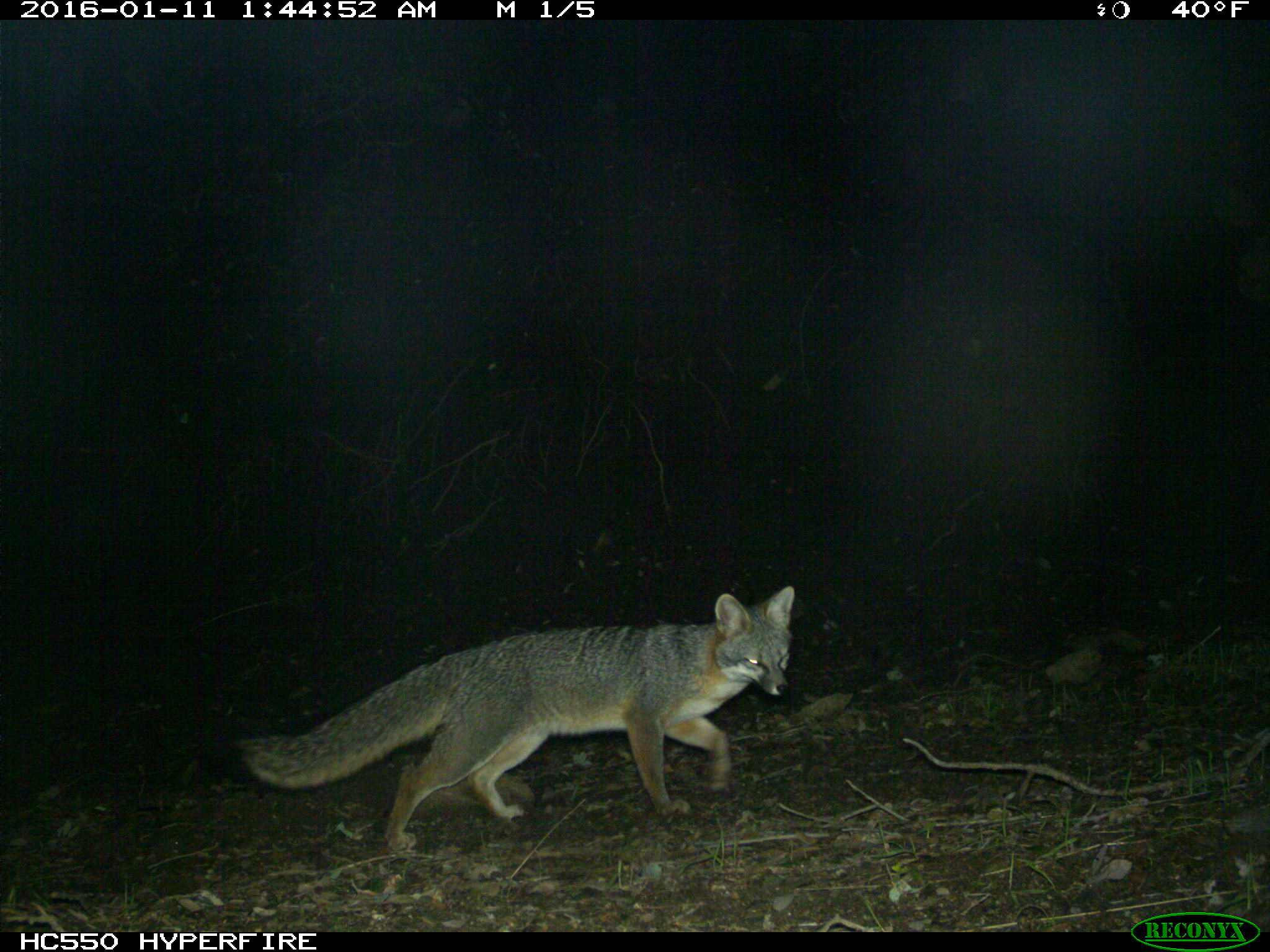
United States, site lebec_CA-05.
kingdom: Animalia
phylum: Chordata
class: Mammalia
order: Carnivora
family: Canidae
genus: Urocyon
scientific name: Urocyon cinereoargenteus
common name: gray fox